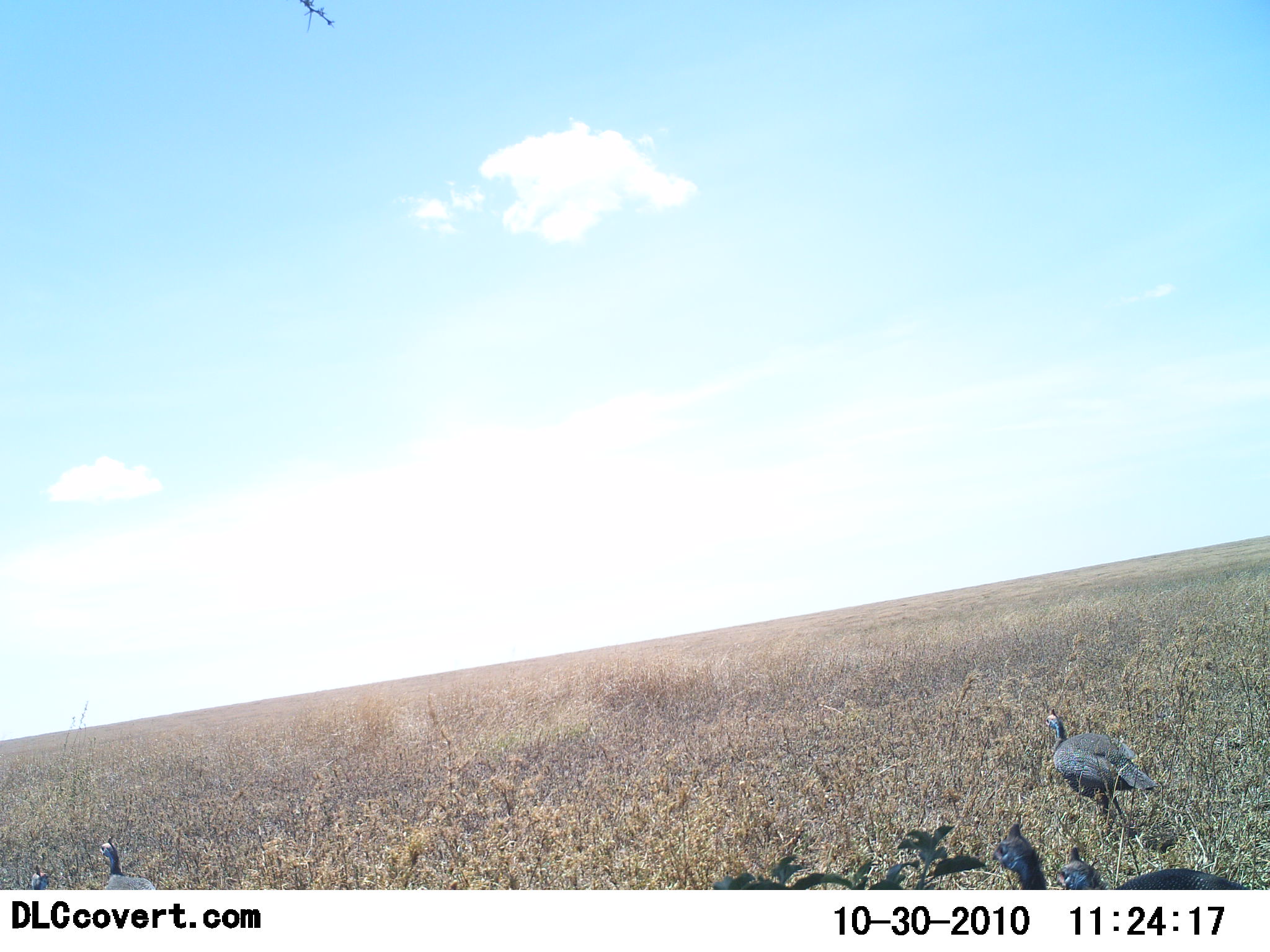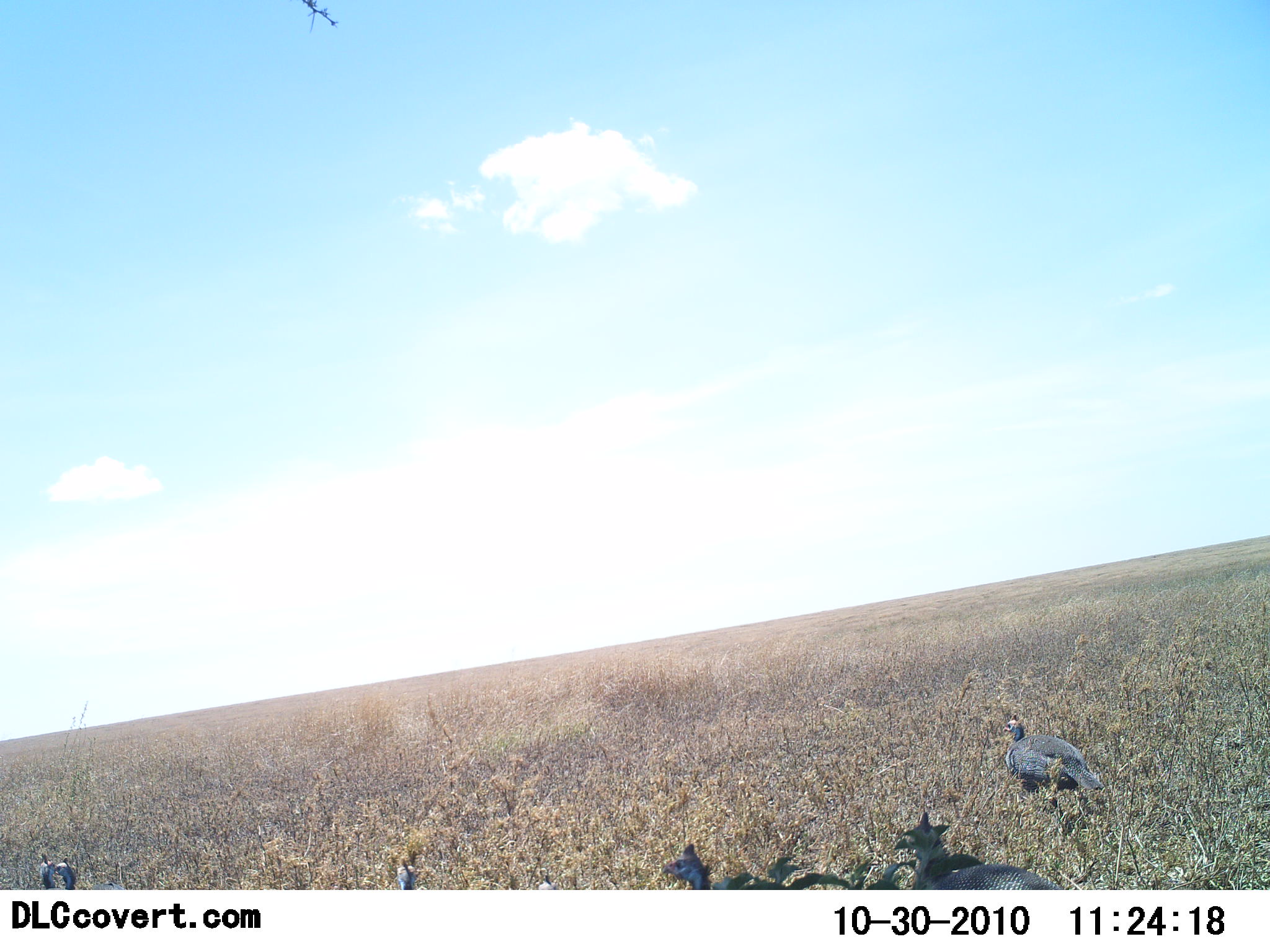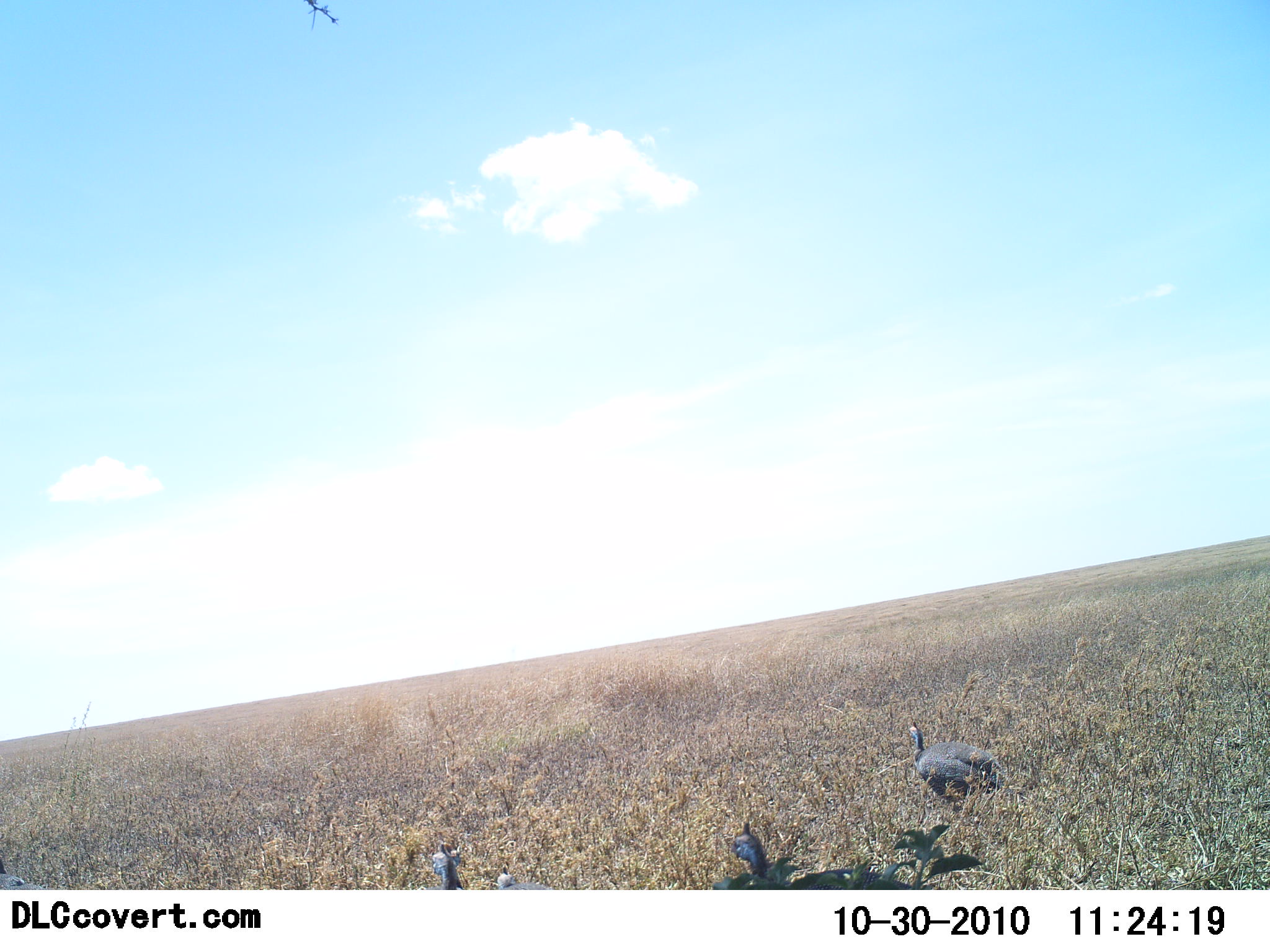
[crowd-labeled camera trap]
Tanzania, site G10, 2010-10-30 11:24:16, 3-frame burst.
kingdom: Animalia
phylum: Chordata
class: Aves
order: Galliformes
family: Numididae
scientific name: Numididae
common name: guinea fowl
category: guineafowl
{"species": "guineafowl (guinea fowl) (Numididae)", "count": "5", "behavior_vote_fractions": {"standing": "23%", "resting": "8%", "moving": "77%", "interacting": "0%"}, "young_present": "0%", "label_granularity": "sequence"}